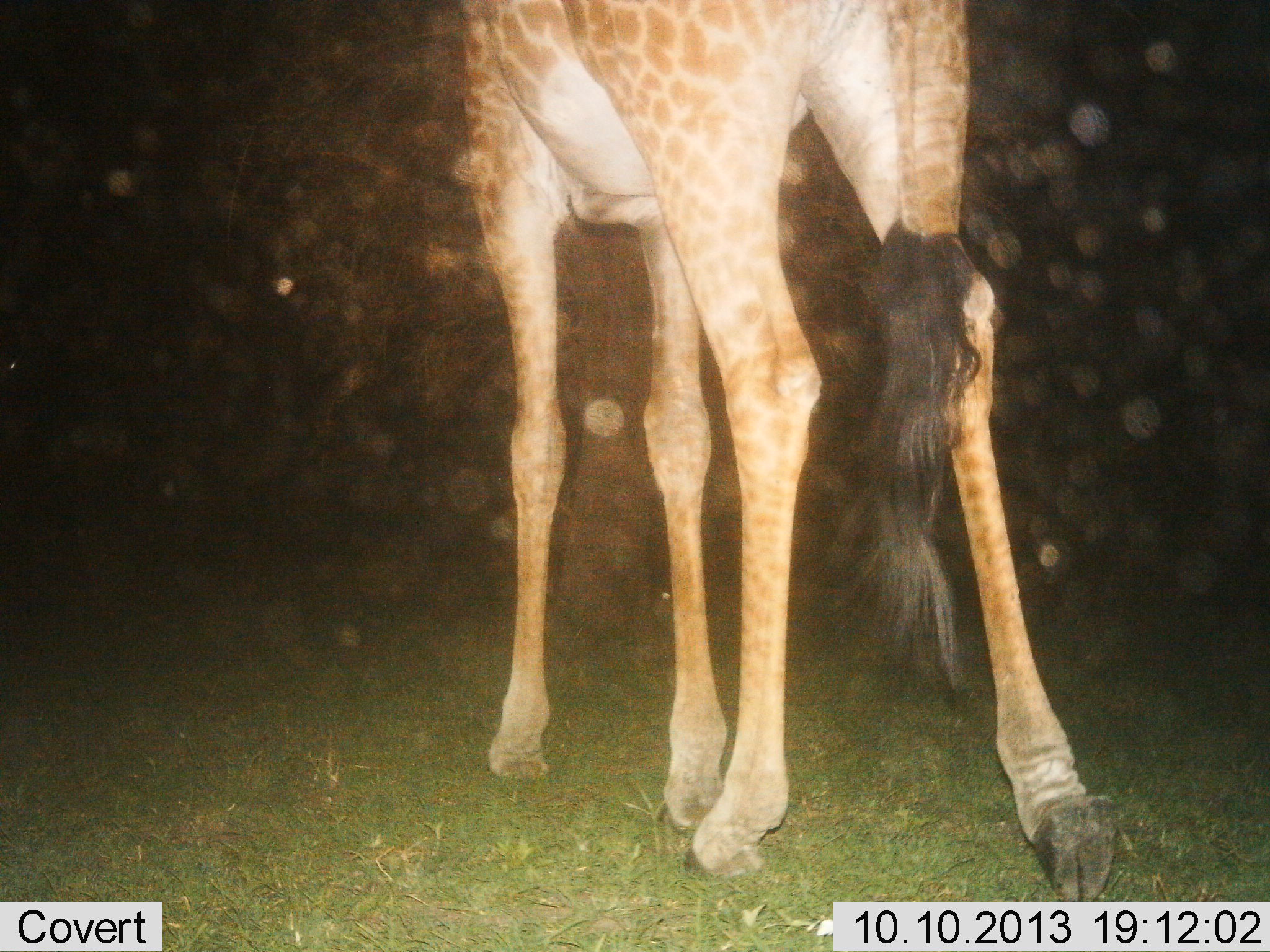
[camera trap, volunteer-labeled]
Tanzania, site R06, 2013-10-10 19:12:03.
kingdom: Animalia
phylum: Chordata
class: Mammalia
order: Artiodactyla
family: Giraffidae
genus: Giraffa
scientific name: Giraffa camelopardalis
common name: giraffe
Giraffe (Giraffa camelopardalis), count 1. Behavior (volunteer vote fractions): standing 39%, resting 0%, moving 65%, interacting 0%. Young present (vote fraction): 3%. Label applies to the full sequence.